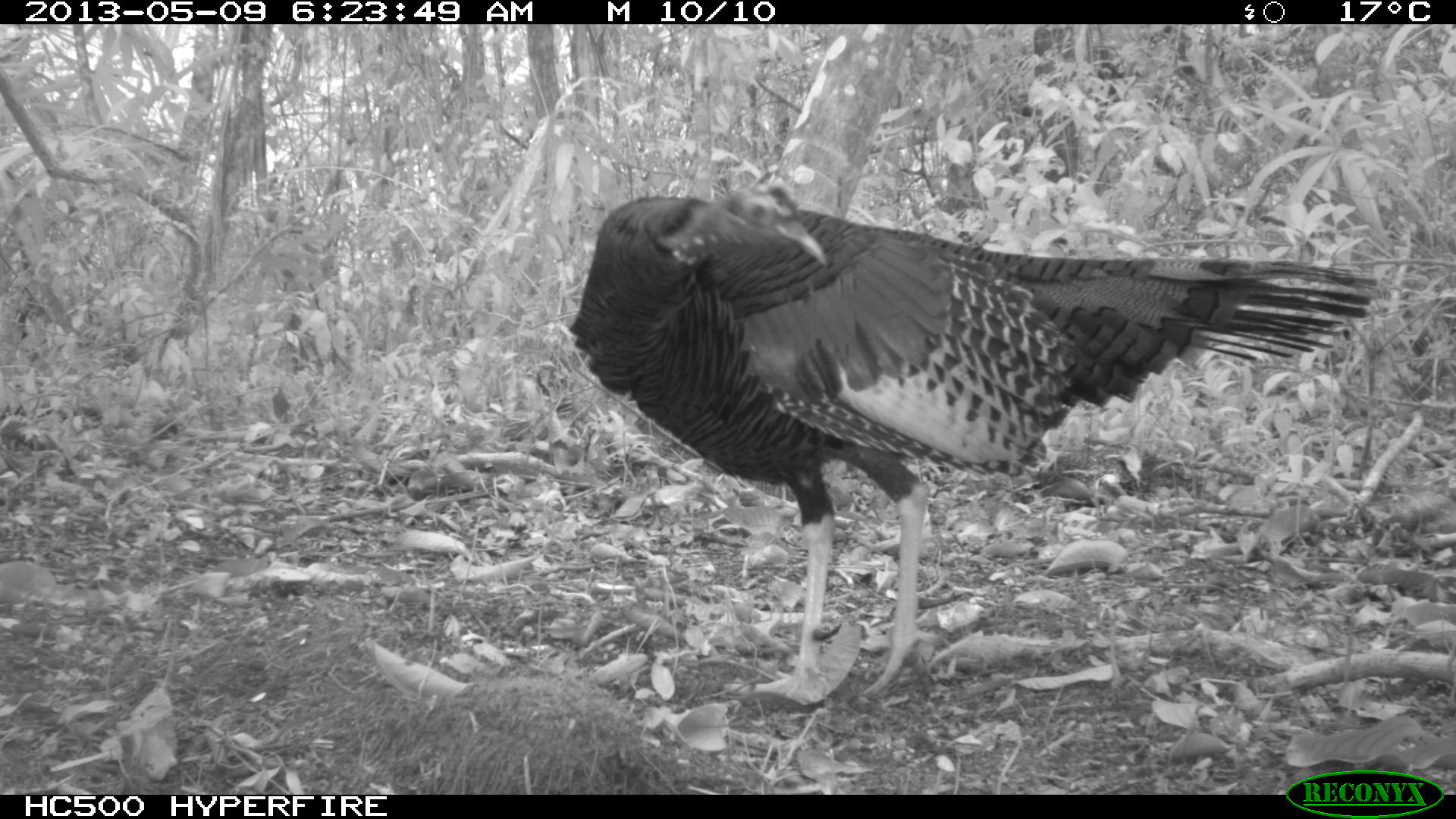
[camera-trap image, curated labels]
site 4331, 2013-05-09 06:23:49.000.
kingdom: Animalia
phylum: Chordata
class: Aves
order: Galliformes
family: Phasianidae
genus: Meleagris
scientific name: Meleagris ocellata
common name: ocellated turkey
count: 1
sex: male